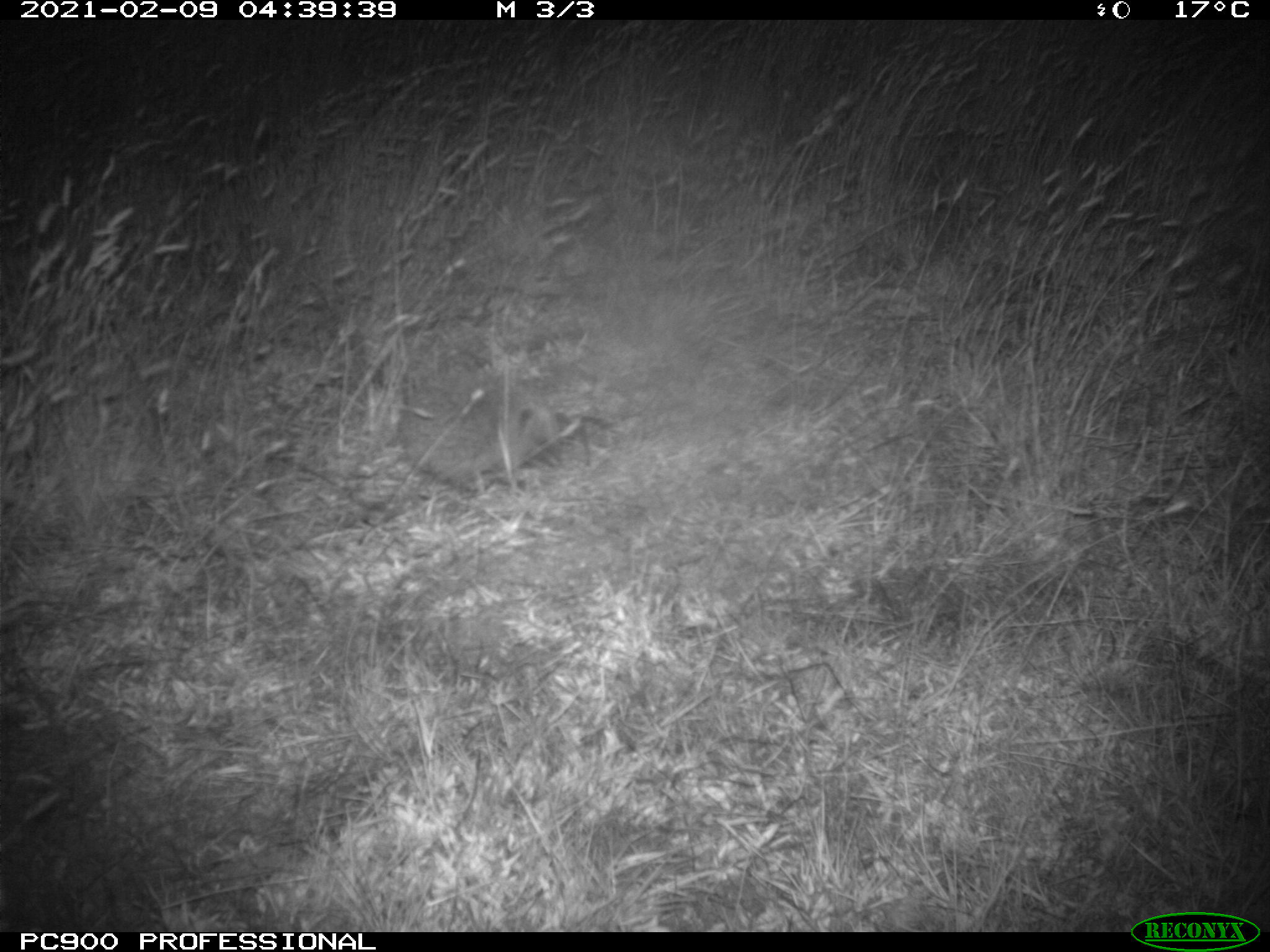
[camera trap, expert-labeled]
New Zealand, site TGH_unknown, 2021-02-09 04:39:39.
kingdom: Animalia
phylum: Chordata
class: Mammalia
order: Eulipotyphla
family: Erinaceidae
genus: Erinaceus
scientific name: Erinaceus europaeus europaeus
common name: european hedgehog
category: hedgehog